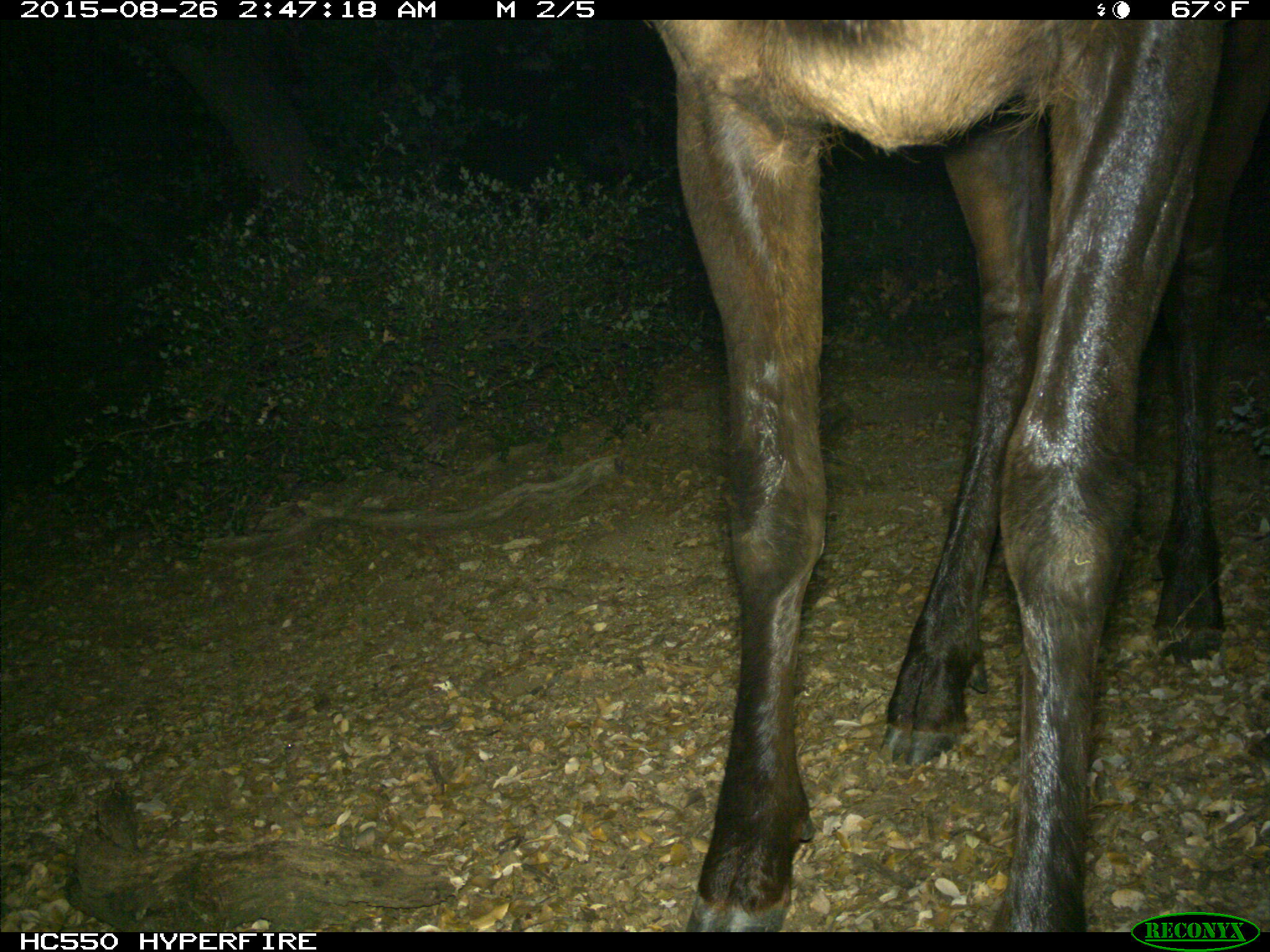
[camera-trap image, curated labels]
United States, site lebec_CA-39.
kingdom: Animalia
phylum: Chordata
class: Mammalia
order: Artiodactyla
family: Cervidae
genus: Cervus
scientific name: Cervus canadensis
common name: elk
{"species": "Cervus canadensis (elk)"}